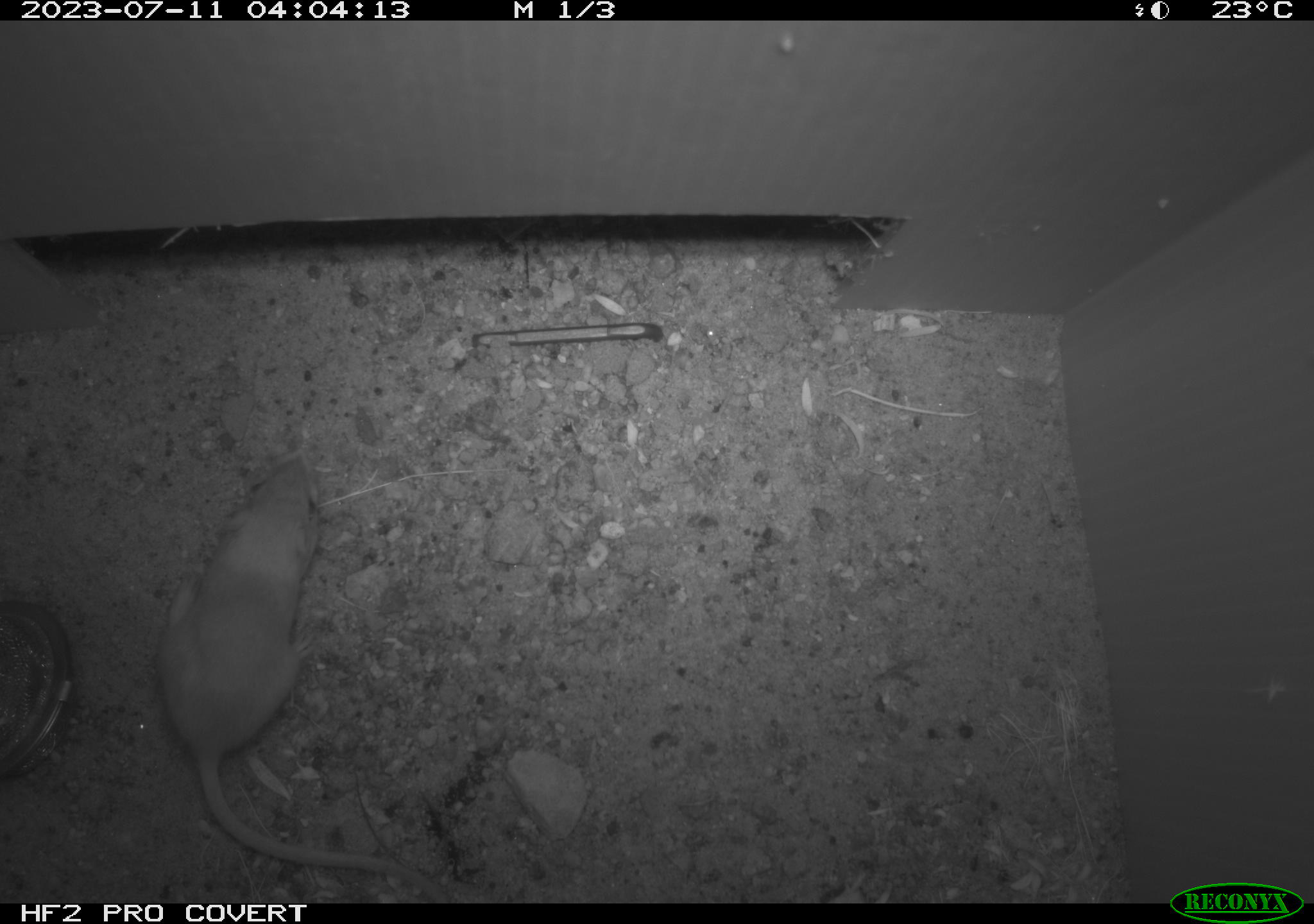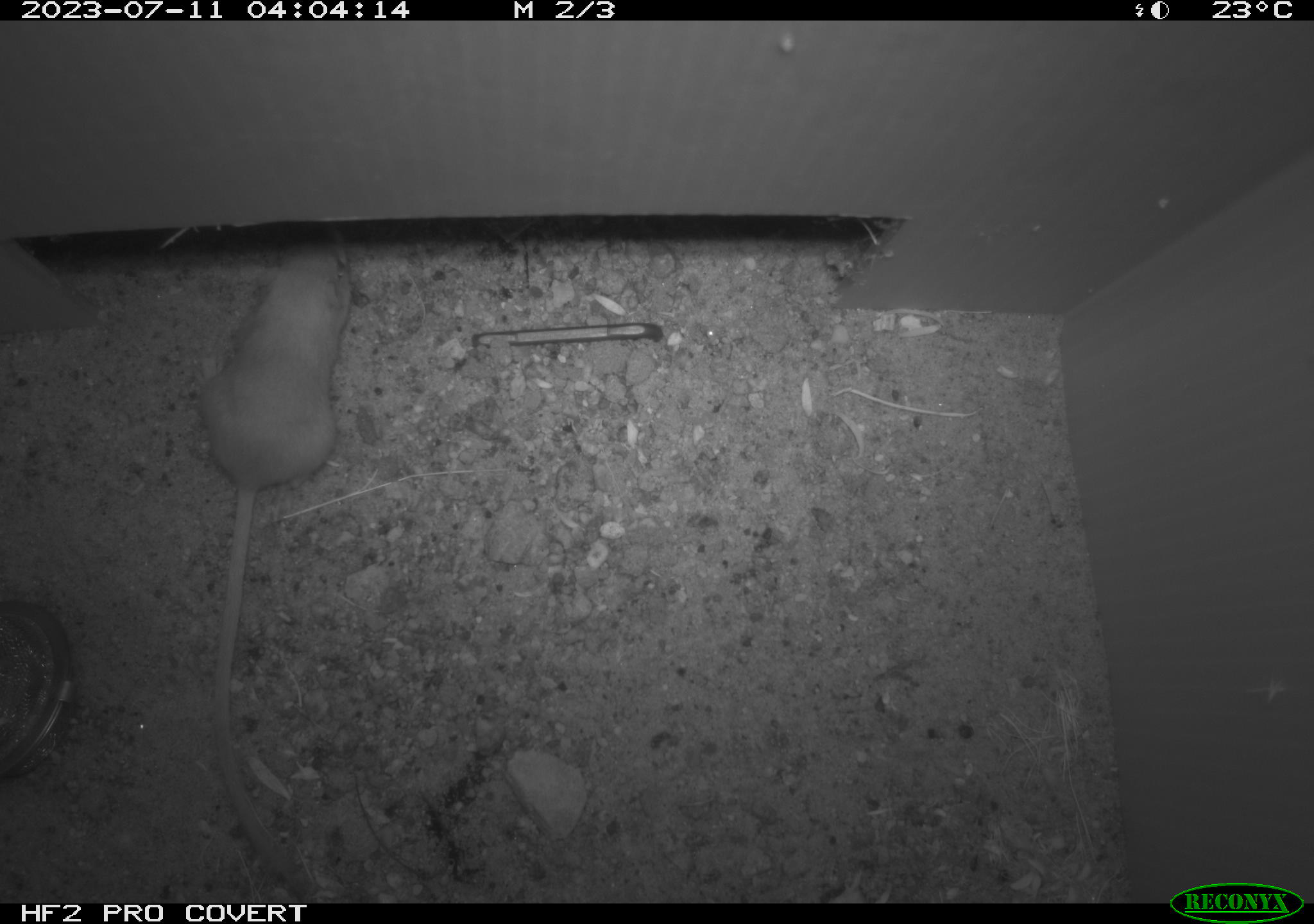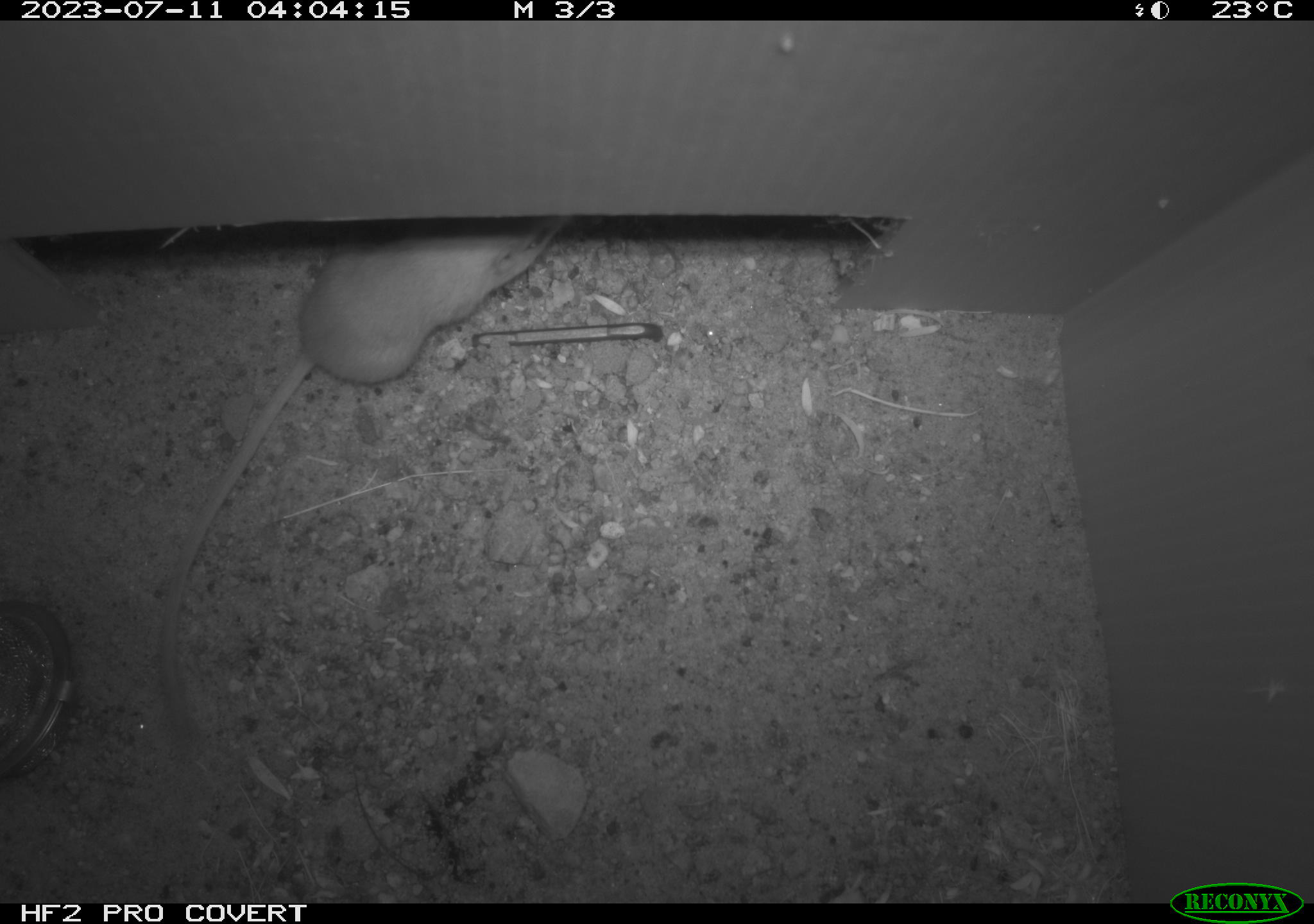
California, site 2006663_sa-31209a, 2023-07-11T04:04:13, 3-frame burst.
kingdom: Animalia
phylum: Chordata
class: Mammalia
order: Rodentia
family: Heteromyidae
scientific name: Heteromyidae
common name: kangaroo rats and pocket mice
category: heteromyidae family